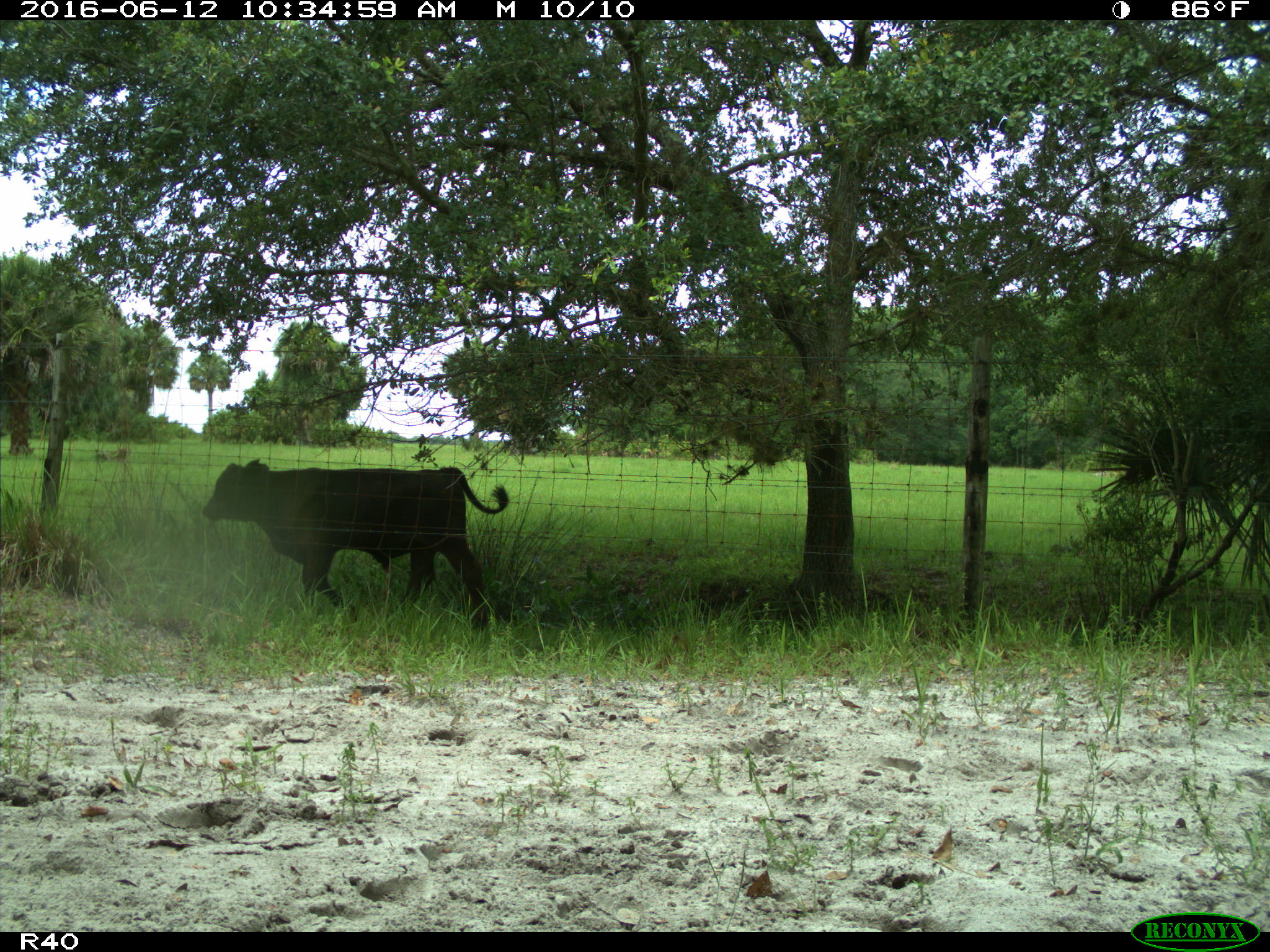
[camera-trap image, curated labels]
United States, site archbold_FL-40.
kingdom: Animalia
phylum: Chordata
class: Mammalia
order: Artiodactyla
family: Bovidae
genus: Bos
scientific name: Bos taurus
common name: domestic cow